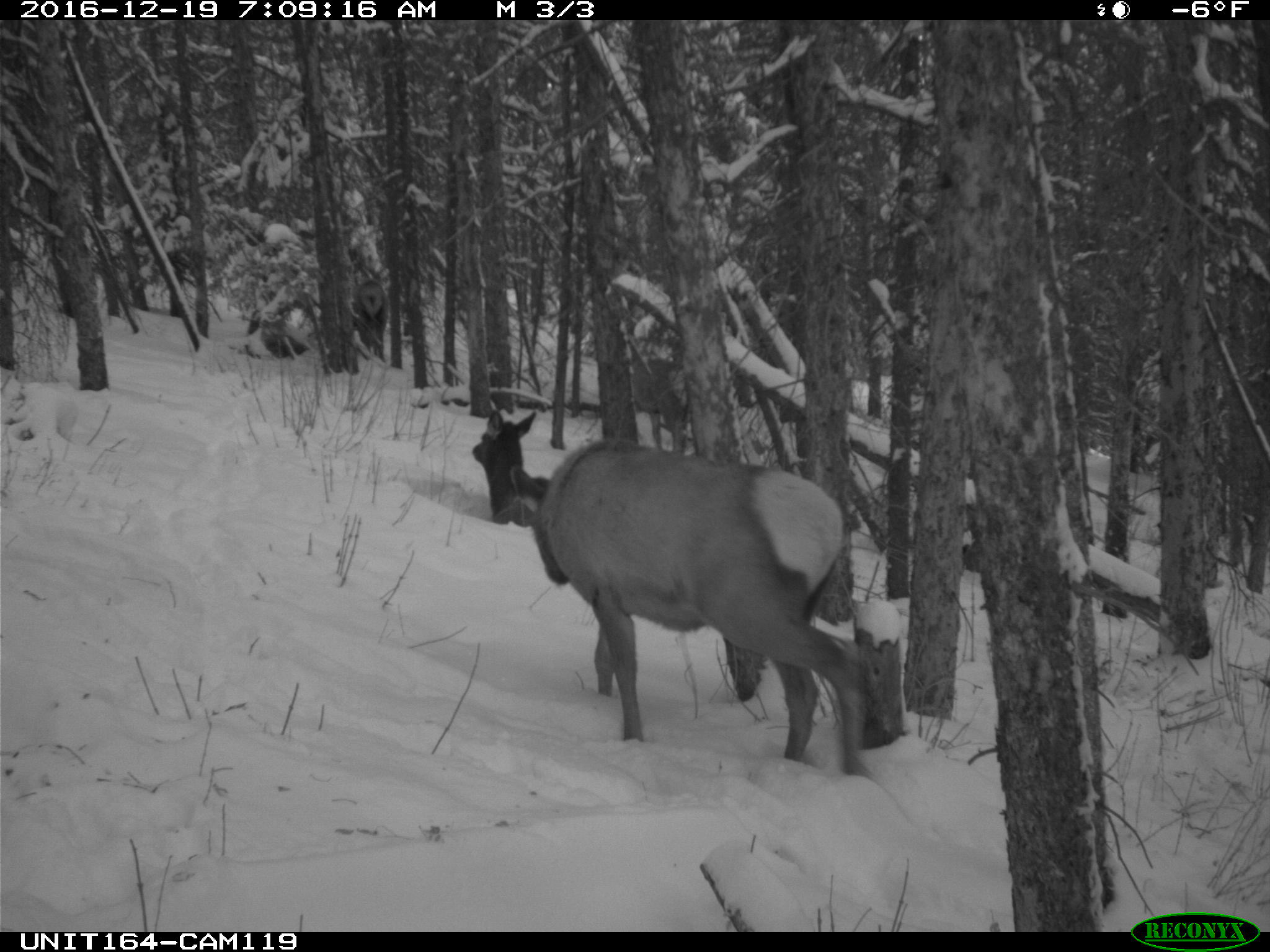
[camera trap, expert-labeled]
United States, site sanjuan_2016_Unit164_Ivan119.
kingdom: Animalia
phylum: Chordata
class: Mammalia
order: Artiodactyla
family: Cervidae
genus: Cervus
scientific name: Cervus elaphus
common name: red deer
Cervus elaphus (red deer).